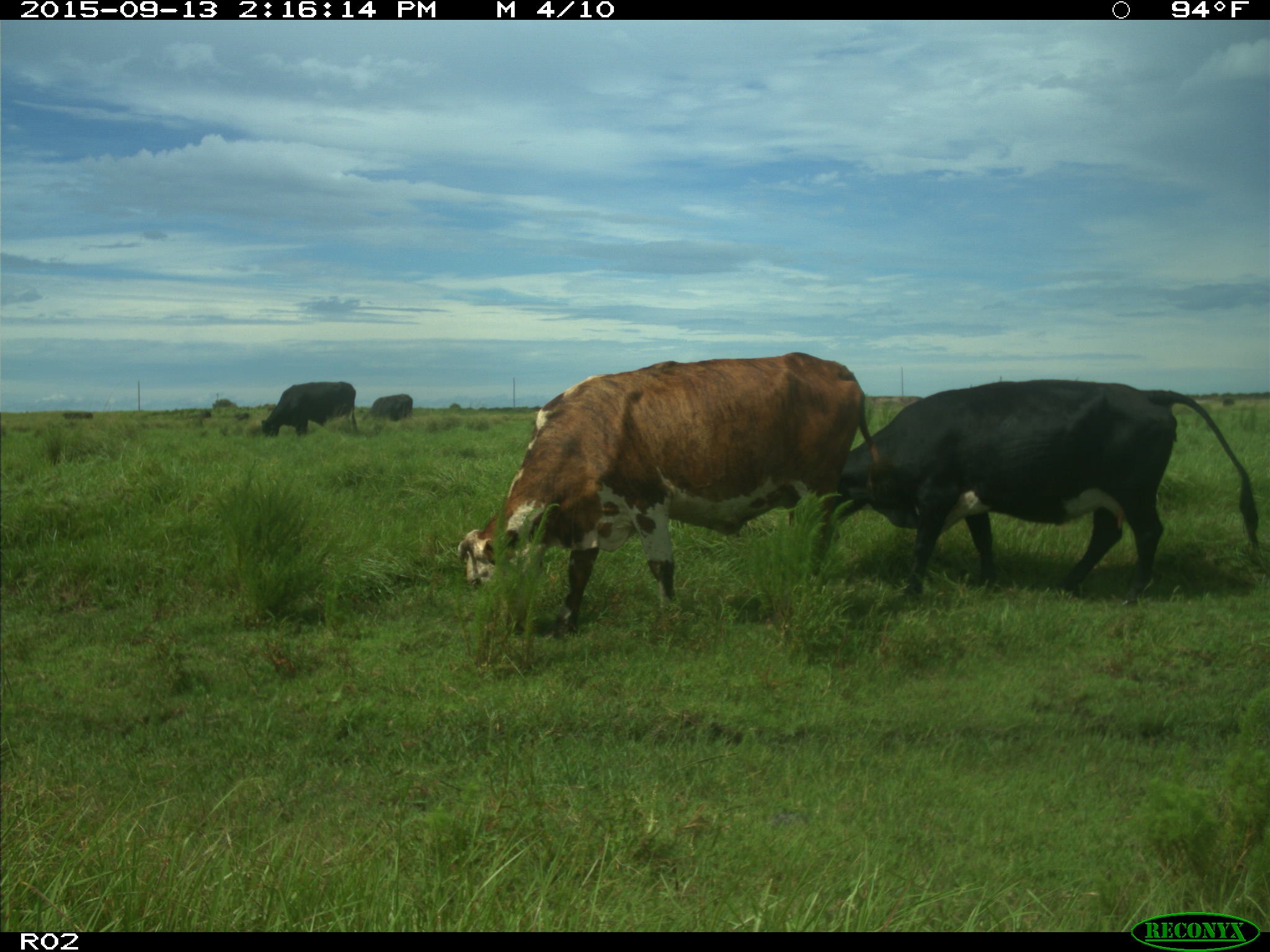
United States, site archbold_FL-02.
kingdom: Animalia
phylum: Chordata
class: Mammalia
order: Artiodactyla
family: Bovidae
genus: Bos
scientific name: Bos taurus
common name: domestic cow